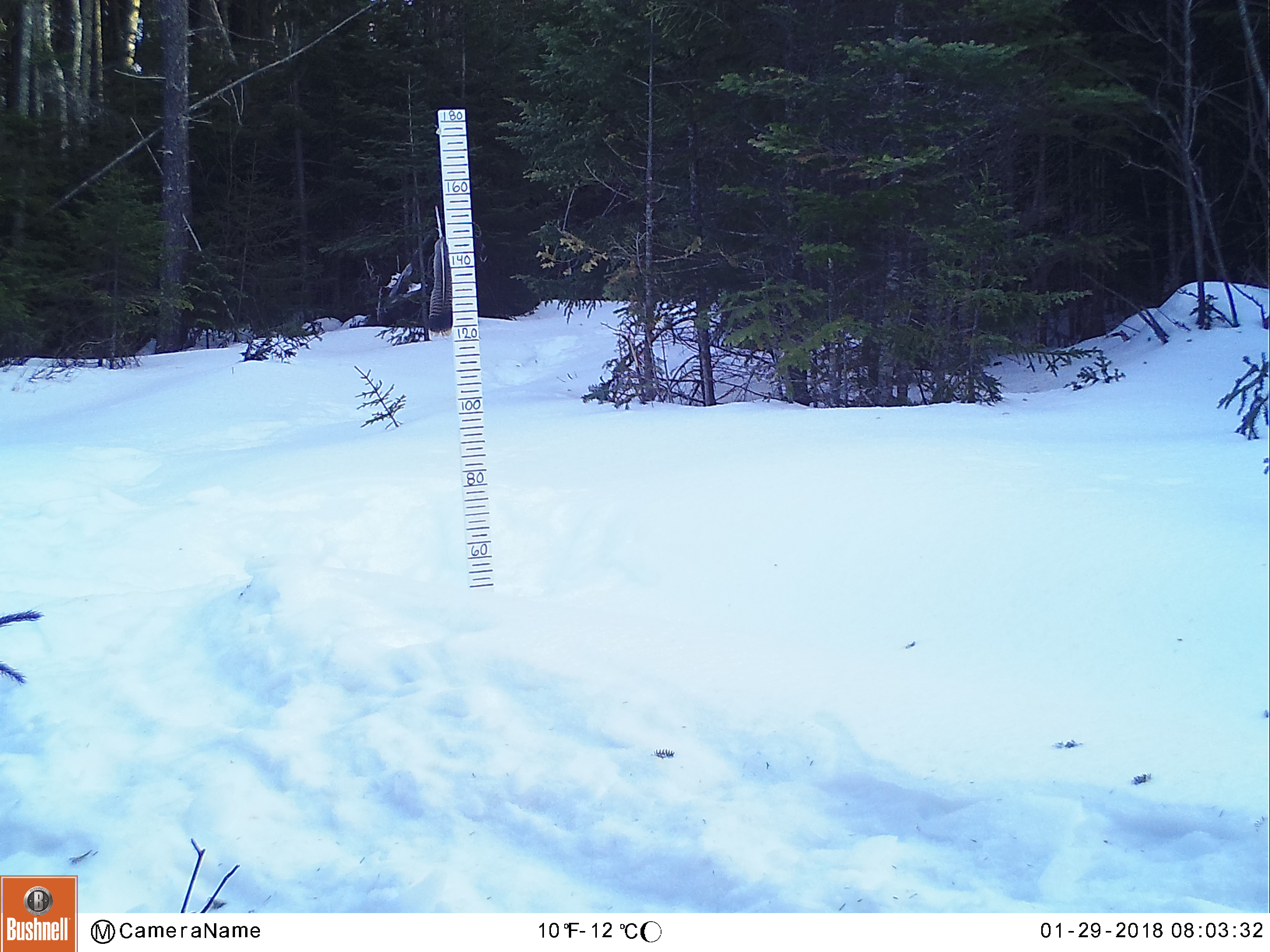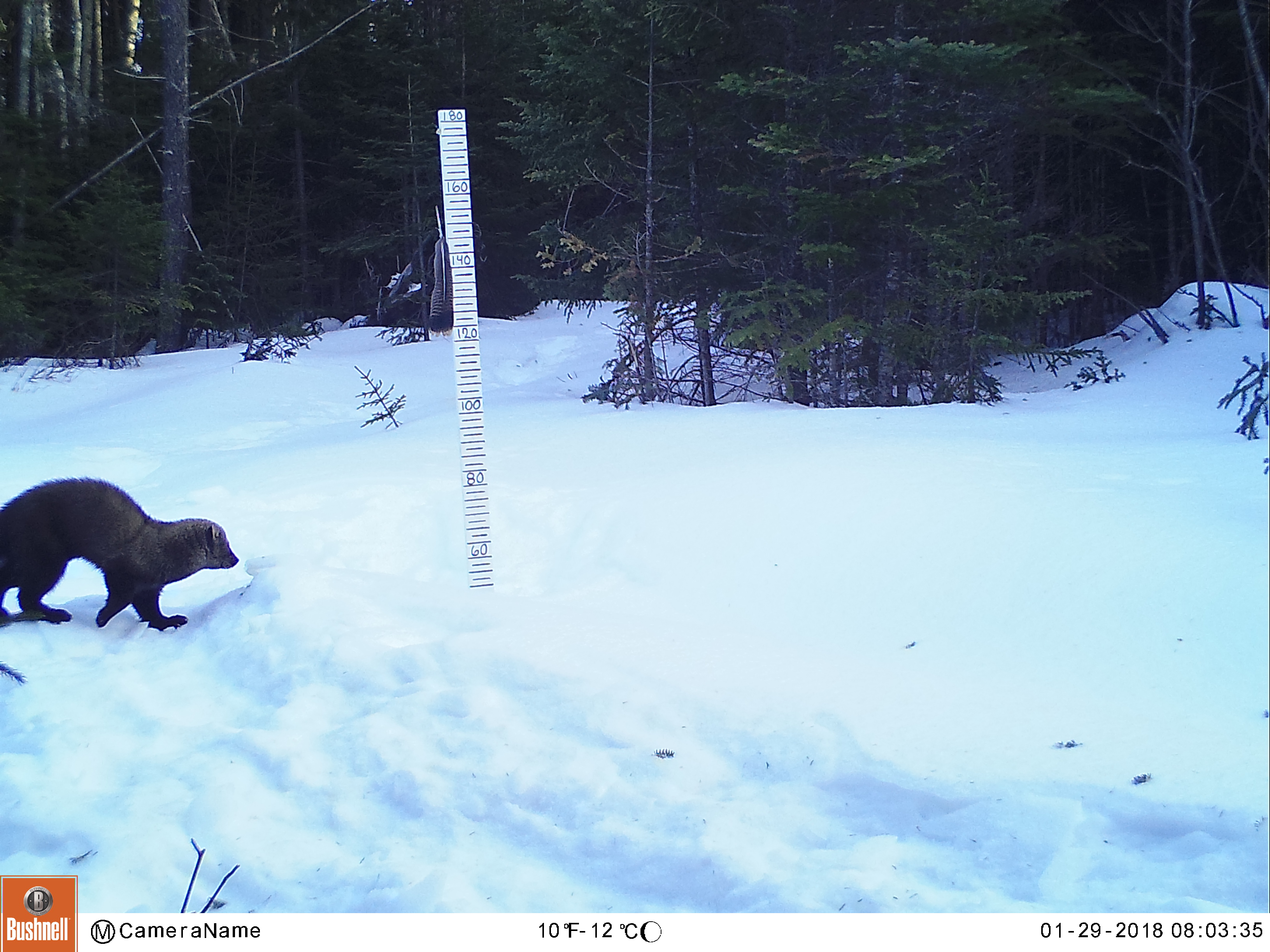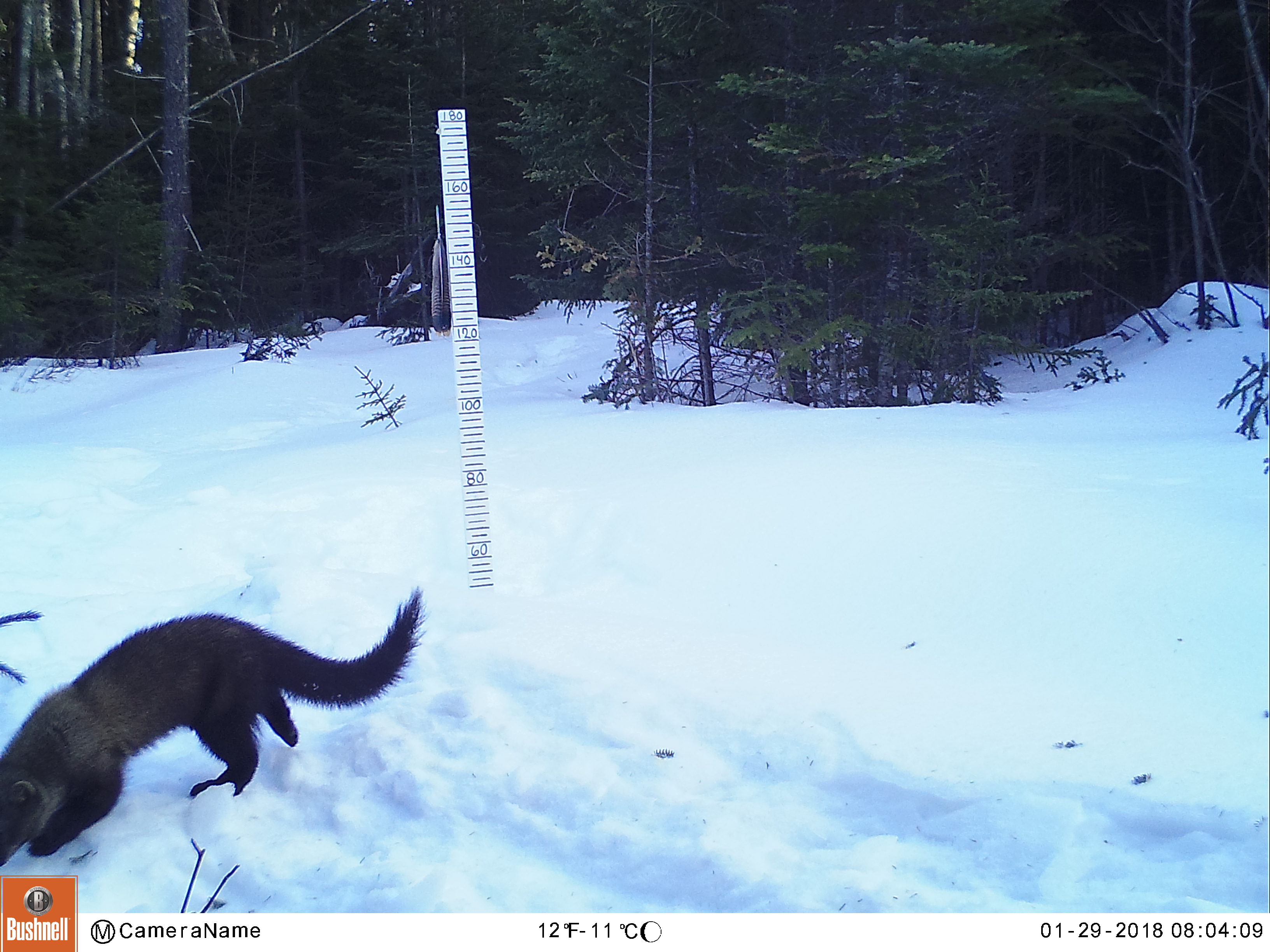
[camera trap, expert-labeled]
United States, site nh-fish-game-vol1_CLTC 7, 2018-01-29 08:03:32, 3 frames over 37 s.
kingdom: Animalia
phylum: Chordata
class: Mammalia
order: Carnivora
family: Mustelidae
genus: Pekania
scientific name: Pekania pennanti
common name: fisher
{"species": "fisher (Pekania pennanti)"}